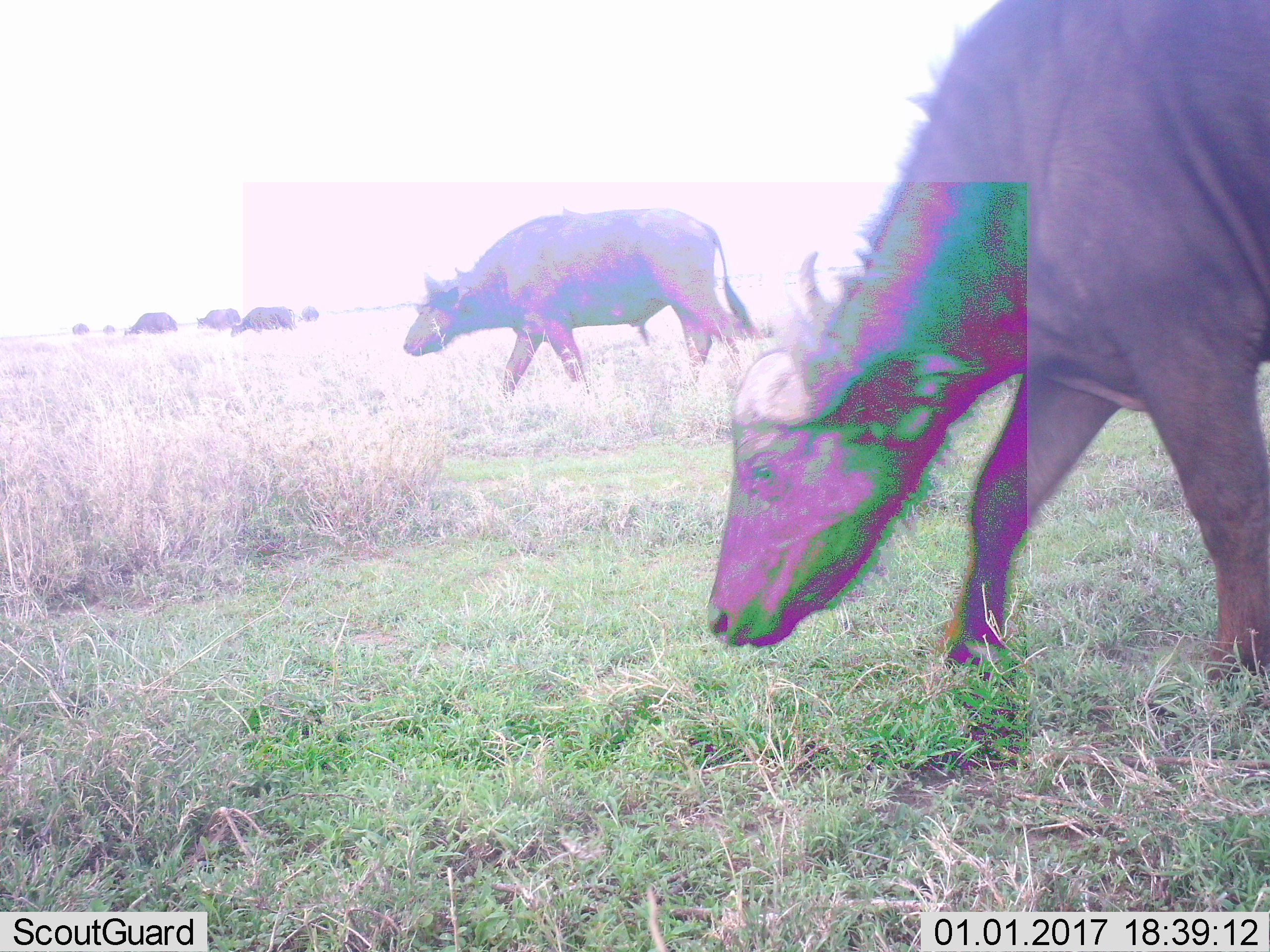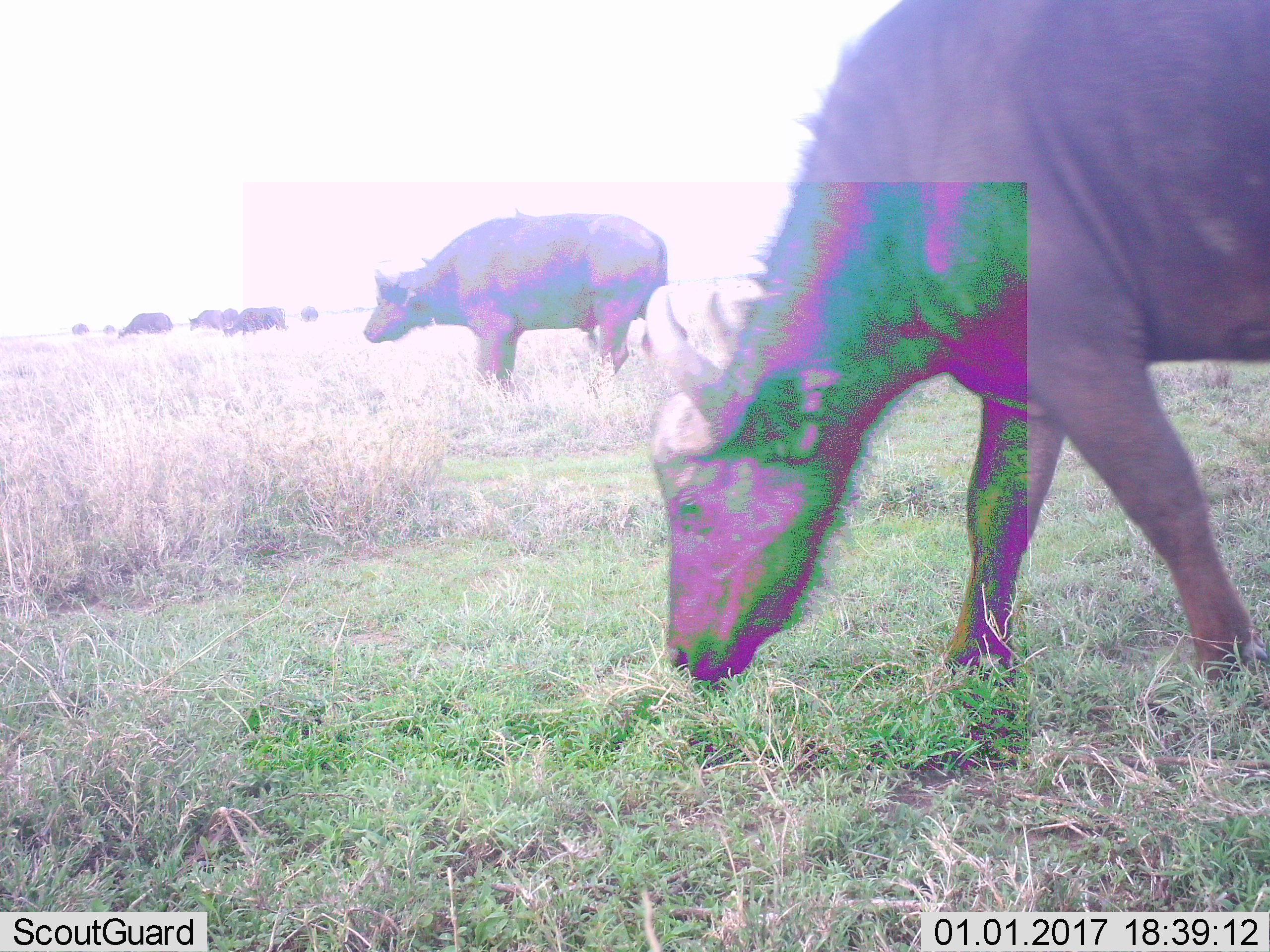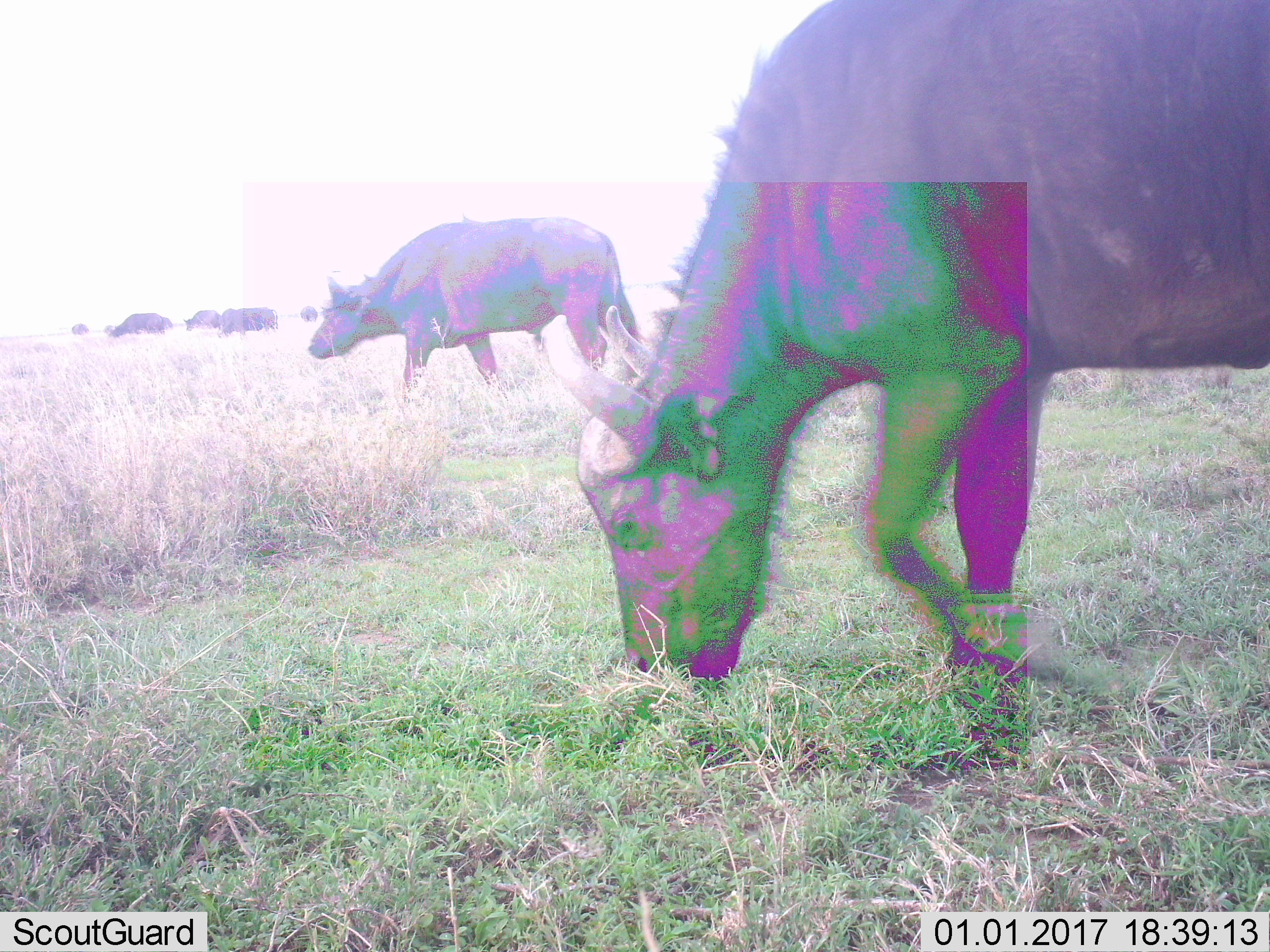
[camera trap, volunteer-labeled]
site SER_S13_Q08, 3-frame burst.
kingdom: Animalia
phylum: Chordata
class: Mammalia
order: Artiodactyla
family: Bovidae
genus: Syncerus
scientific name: Syncerus caffer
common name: african buffalo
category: buffalo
Buffalo (african buffalo) (Syncerus caffer), count 8. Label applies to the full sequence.